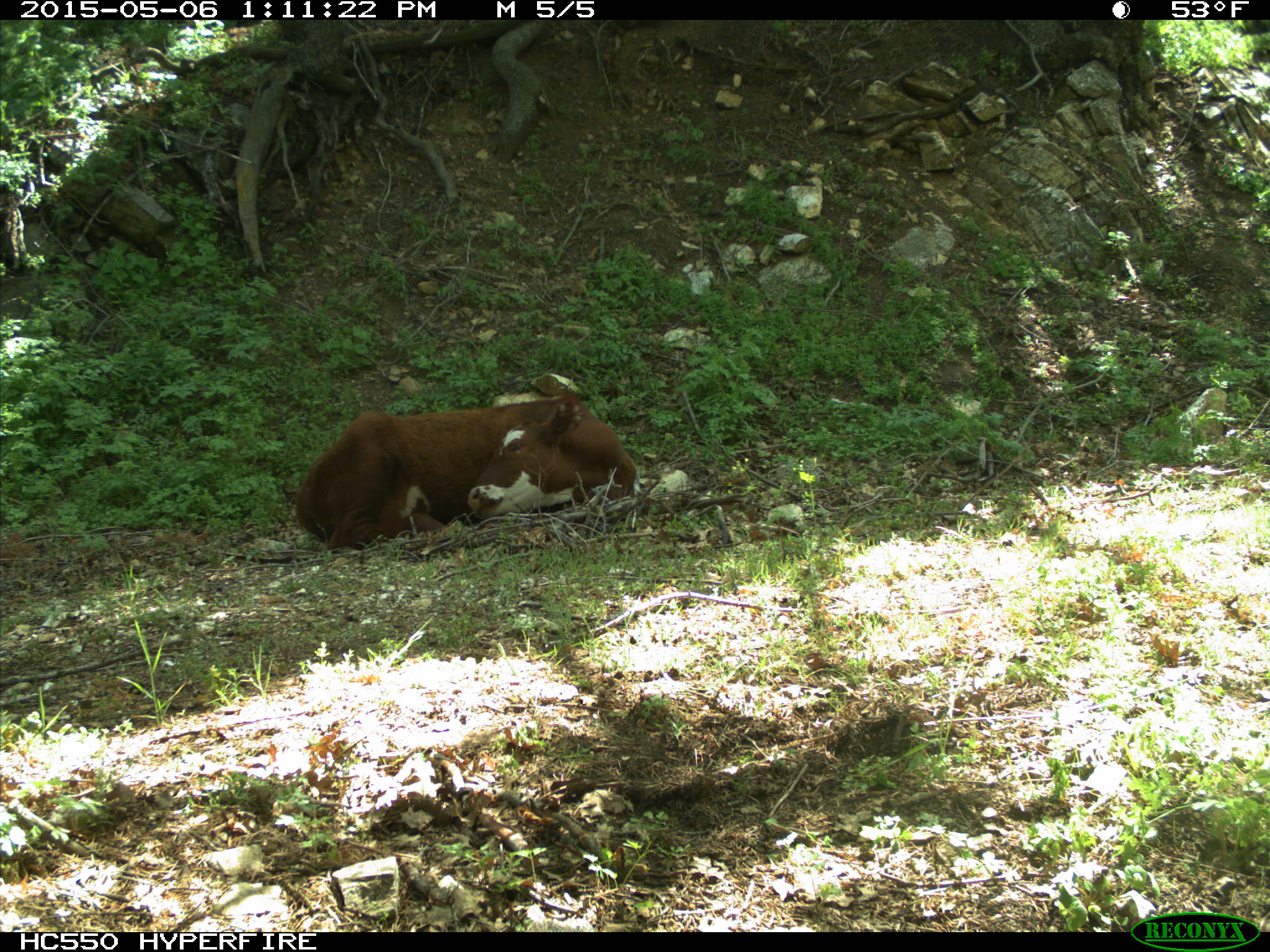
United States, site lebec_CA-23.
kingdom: Animalia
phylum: Chordata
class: Mammalia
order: Artiodactyla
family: Bovidae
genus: Bos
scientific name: Bos taurus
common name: domestic cow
Bos taurus (domestic cow).